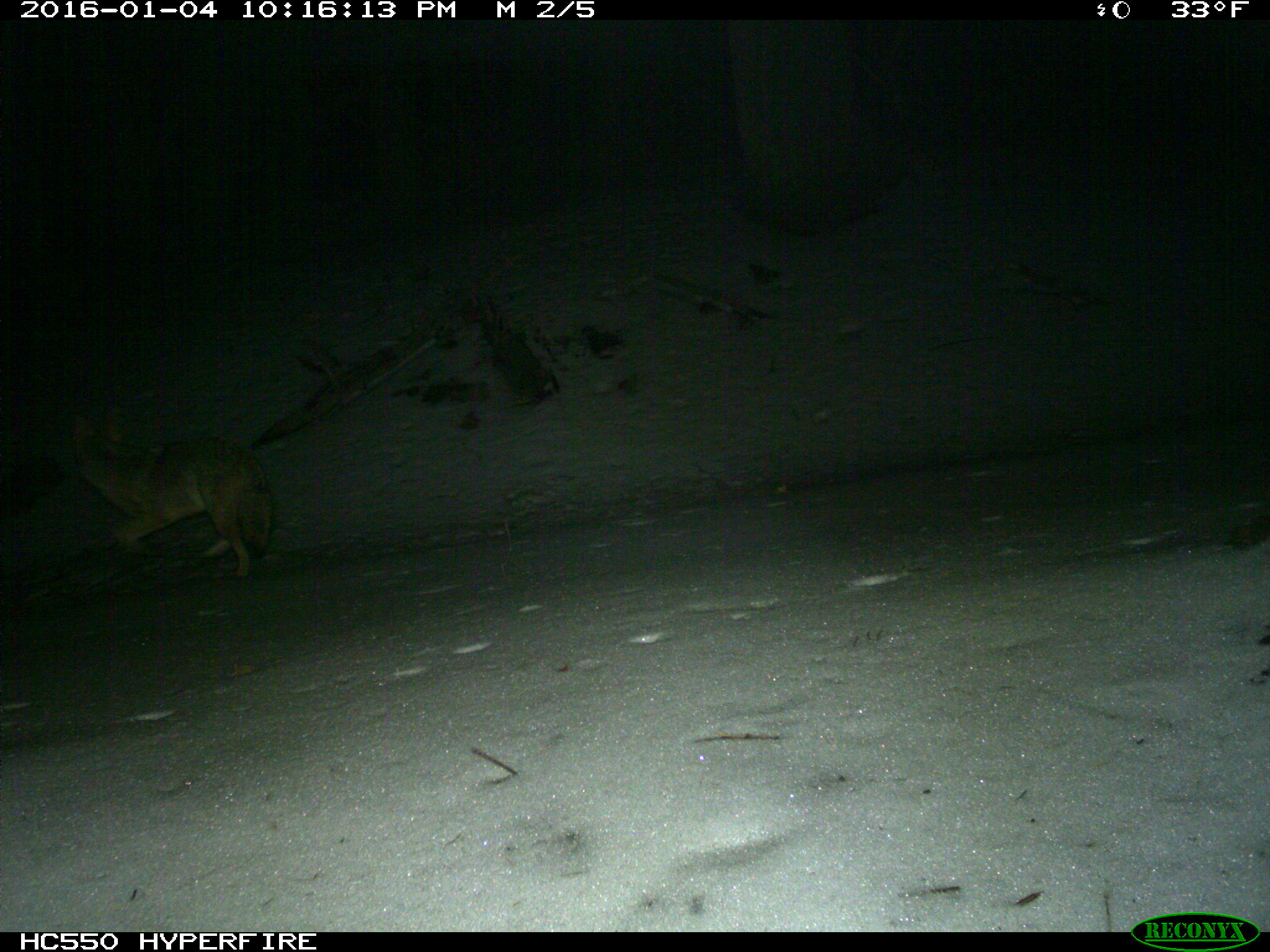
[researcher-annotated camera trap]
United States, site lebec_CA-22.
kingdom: Animalia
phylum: Chordata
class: Mammalia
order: Carnivora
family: Canidae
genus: Canis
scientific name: Canis latrans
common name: coyote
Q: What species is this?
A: Canis latrans (coyote).